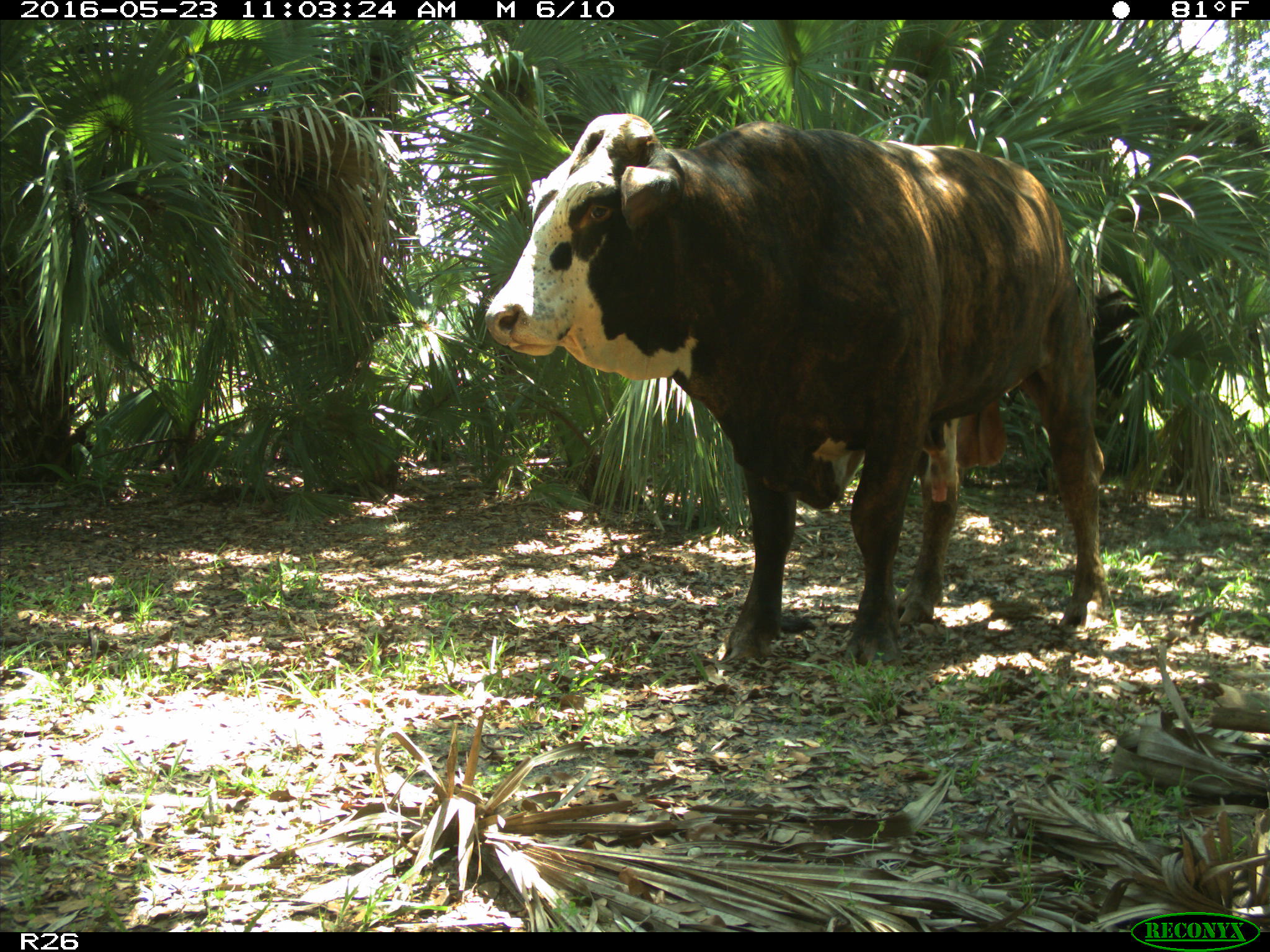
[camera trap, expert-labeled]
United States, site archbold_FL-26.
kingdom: Animalia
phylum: Chordata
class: Mammalia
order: Artiodactyla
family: Bovidae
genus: Bos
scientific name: Bos taurus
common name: domestic cow